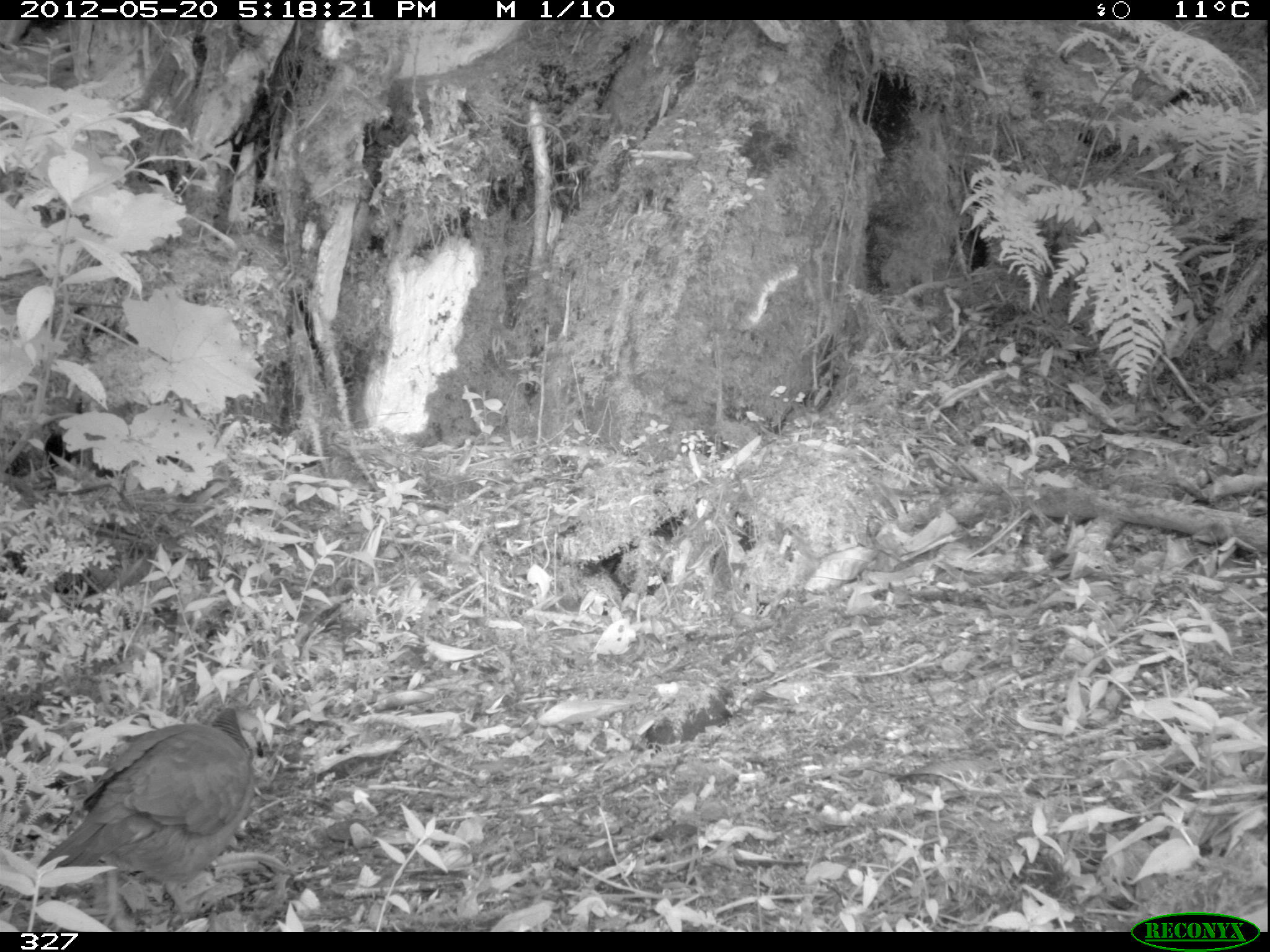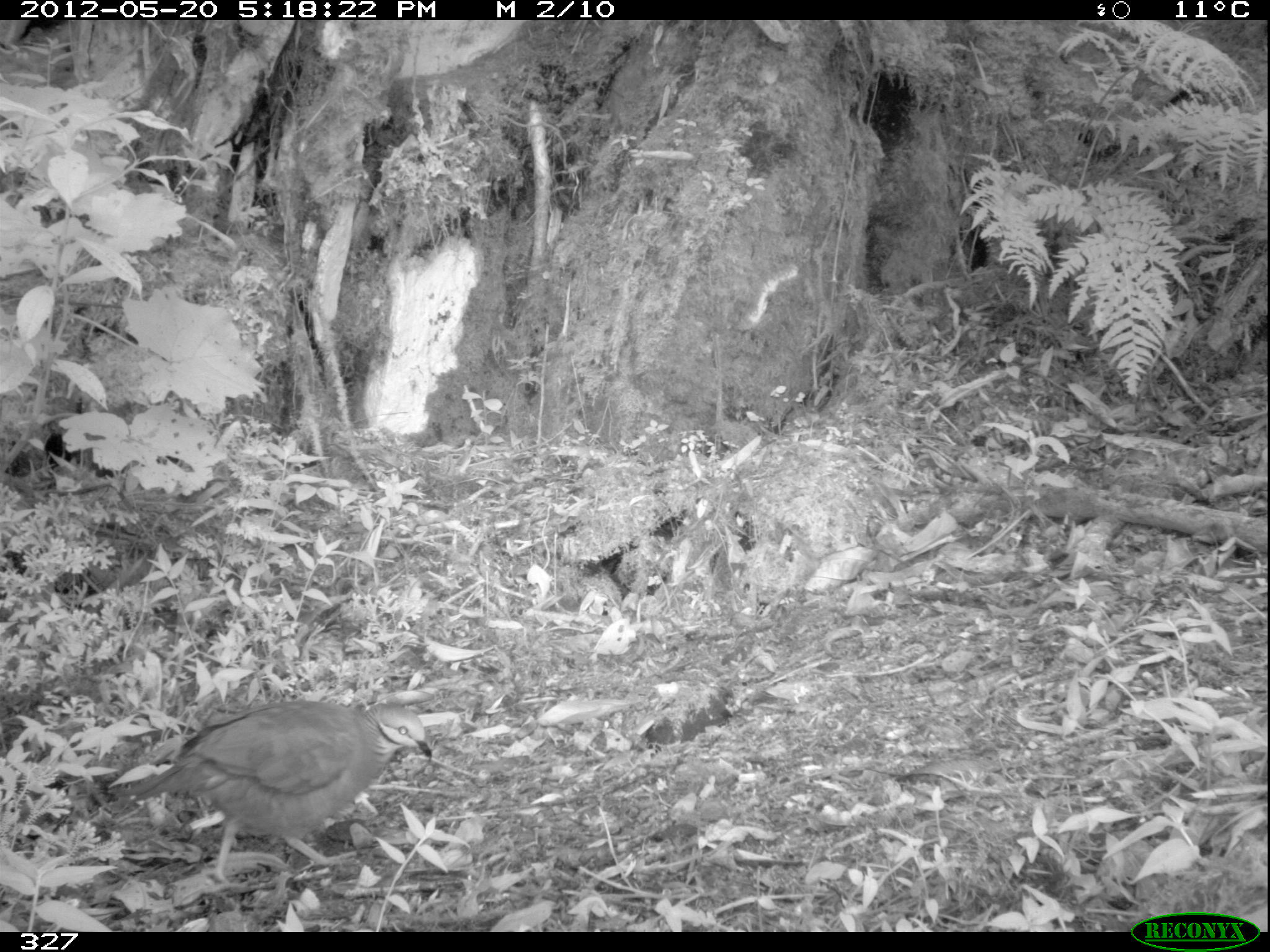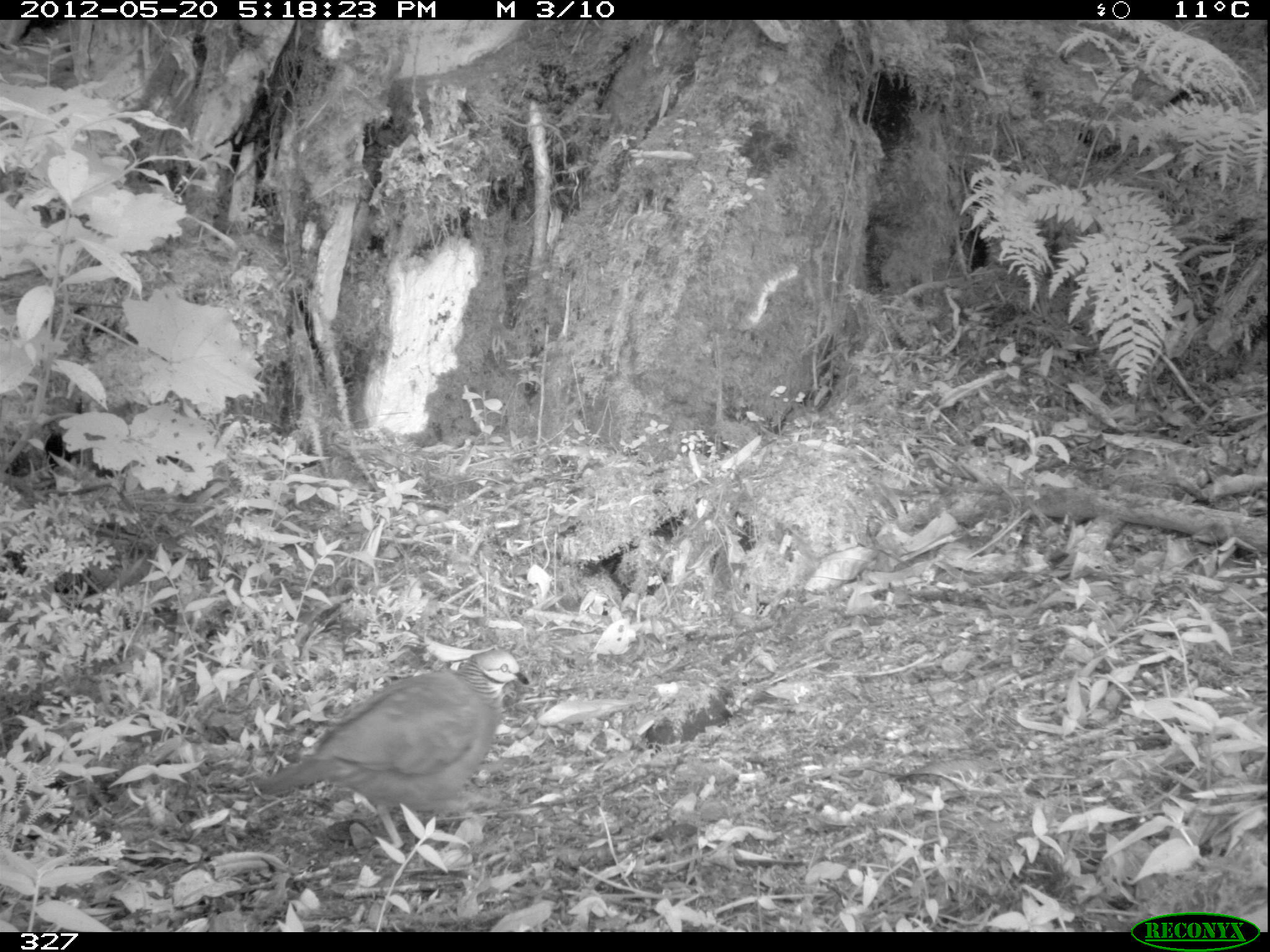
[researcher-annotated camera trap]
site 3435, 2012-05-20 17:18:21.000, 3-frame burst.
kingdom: Animalia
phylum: Chordata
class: Aves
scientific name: Aves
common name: bird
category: unknown bird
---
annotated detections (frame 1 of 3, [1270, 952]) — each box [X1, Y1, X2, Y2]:
unknown bird: [36, 707, 263, 930]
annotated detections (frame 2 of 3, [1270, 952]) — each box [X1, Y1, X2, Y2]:
unknown bird: [125, 700, 432, 887]